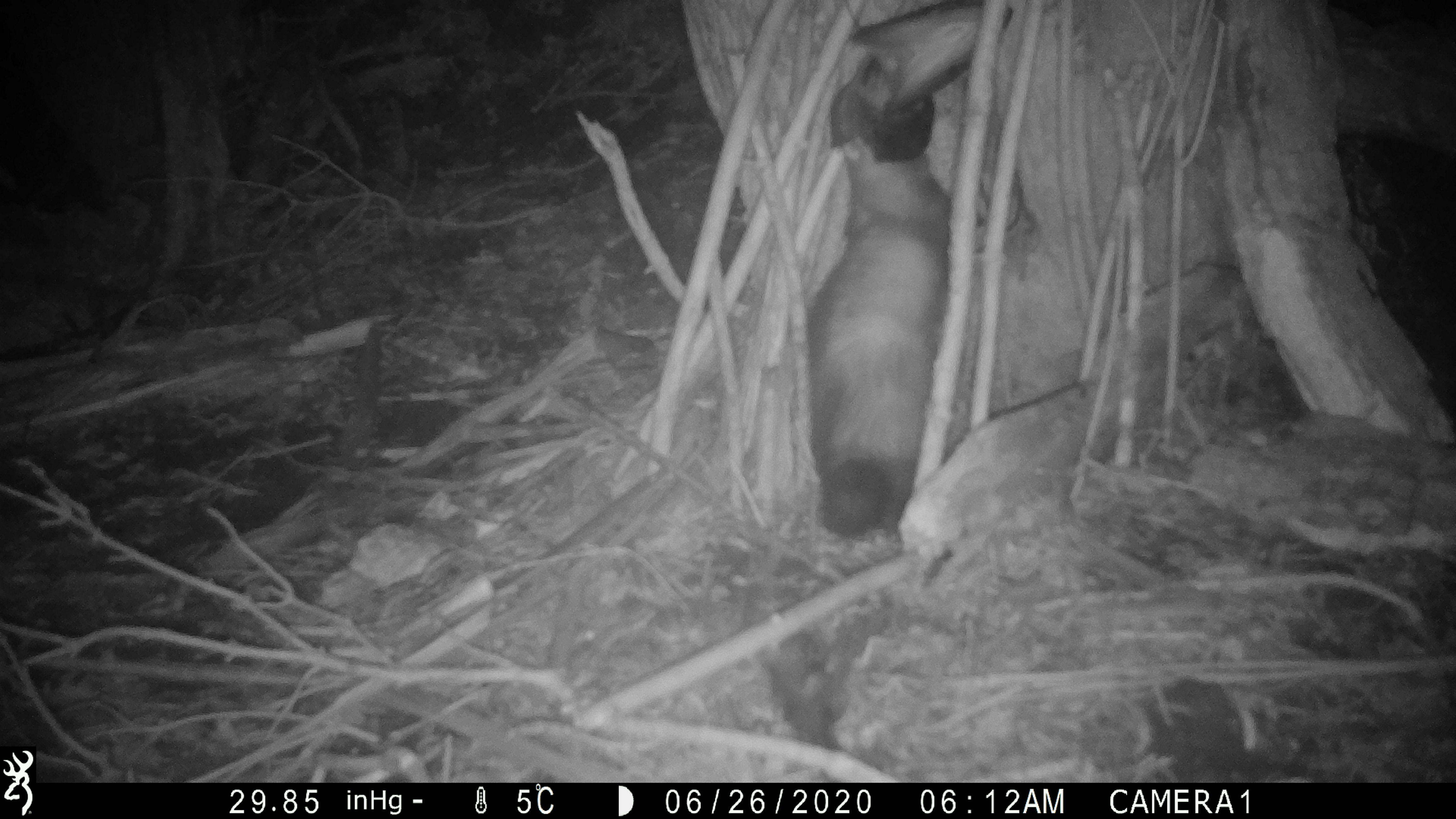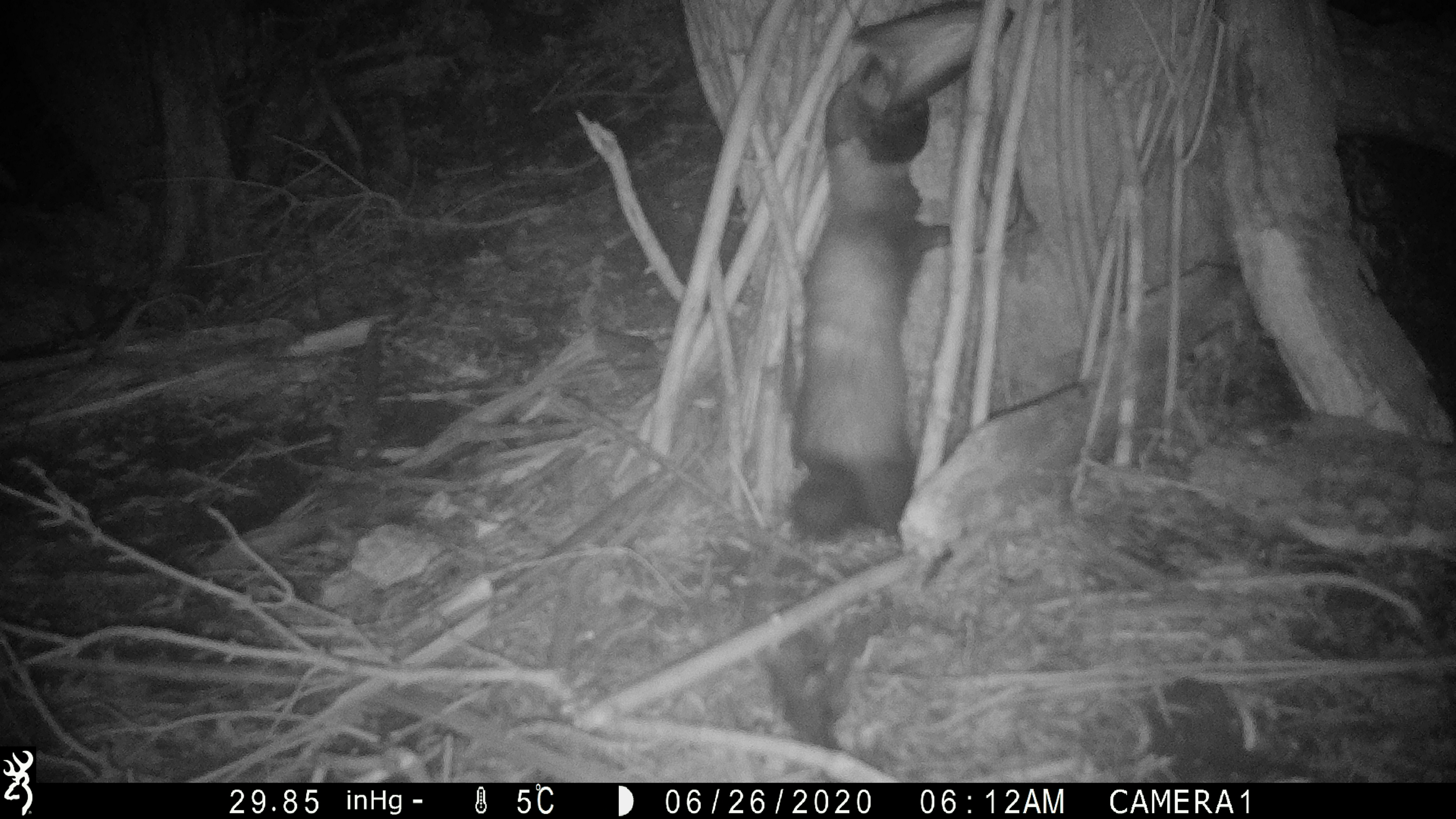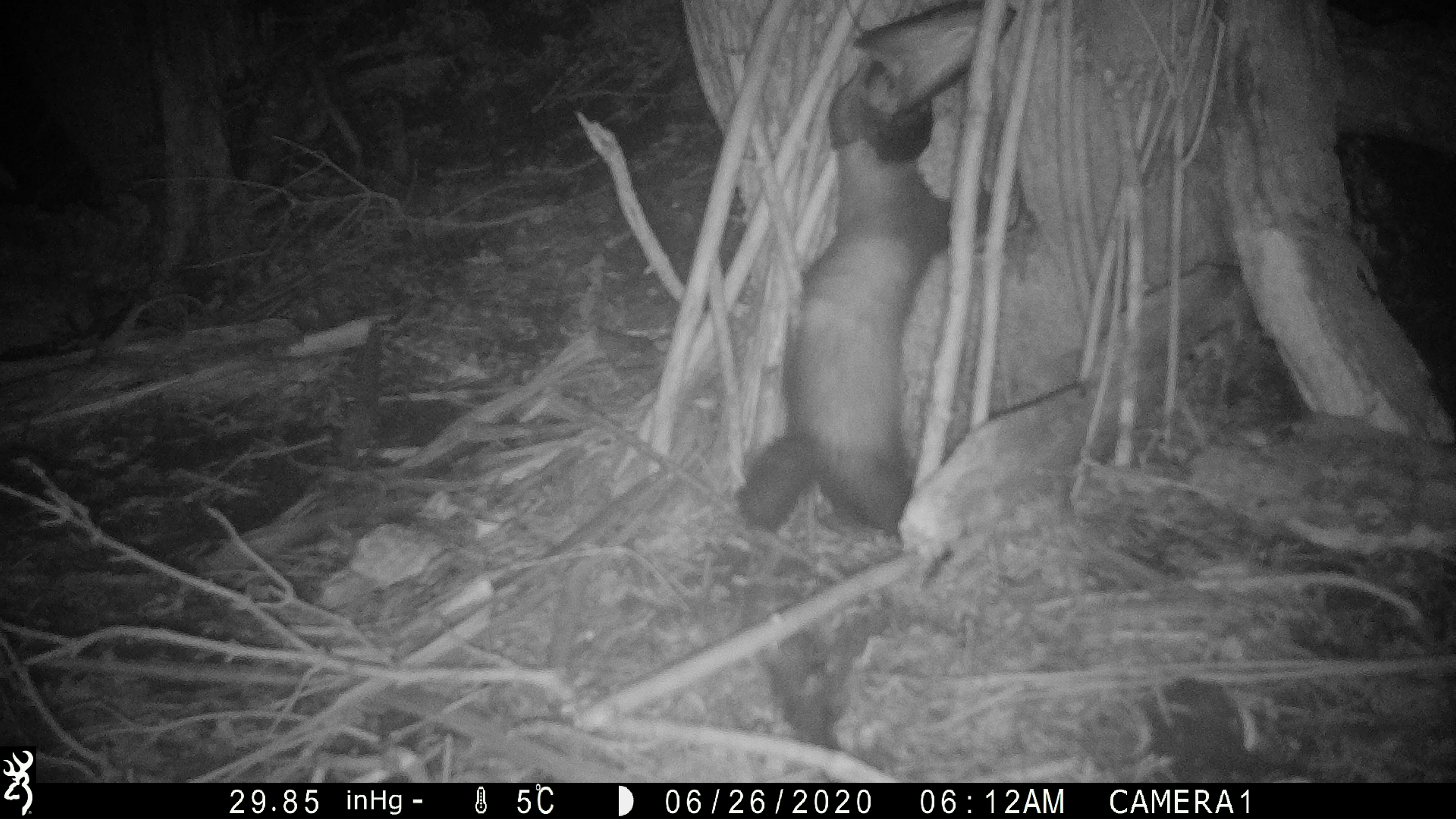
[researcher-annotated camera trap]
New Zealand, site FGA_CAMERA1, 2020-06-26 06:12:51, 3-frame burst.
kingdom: Animalia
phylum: Chordata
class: Mammalia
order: Carnivora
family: Mustelidae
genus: Mustela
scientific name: Mustela furo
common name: ferret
Ferret (Mustela furo).